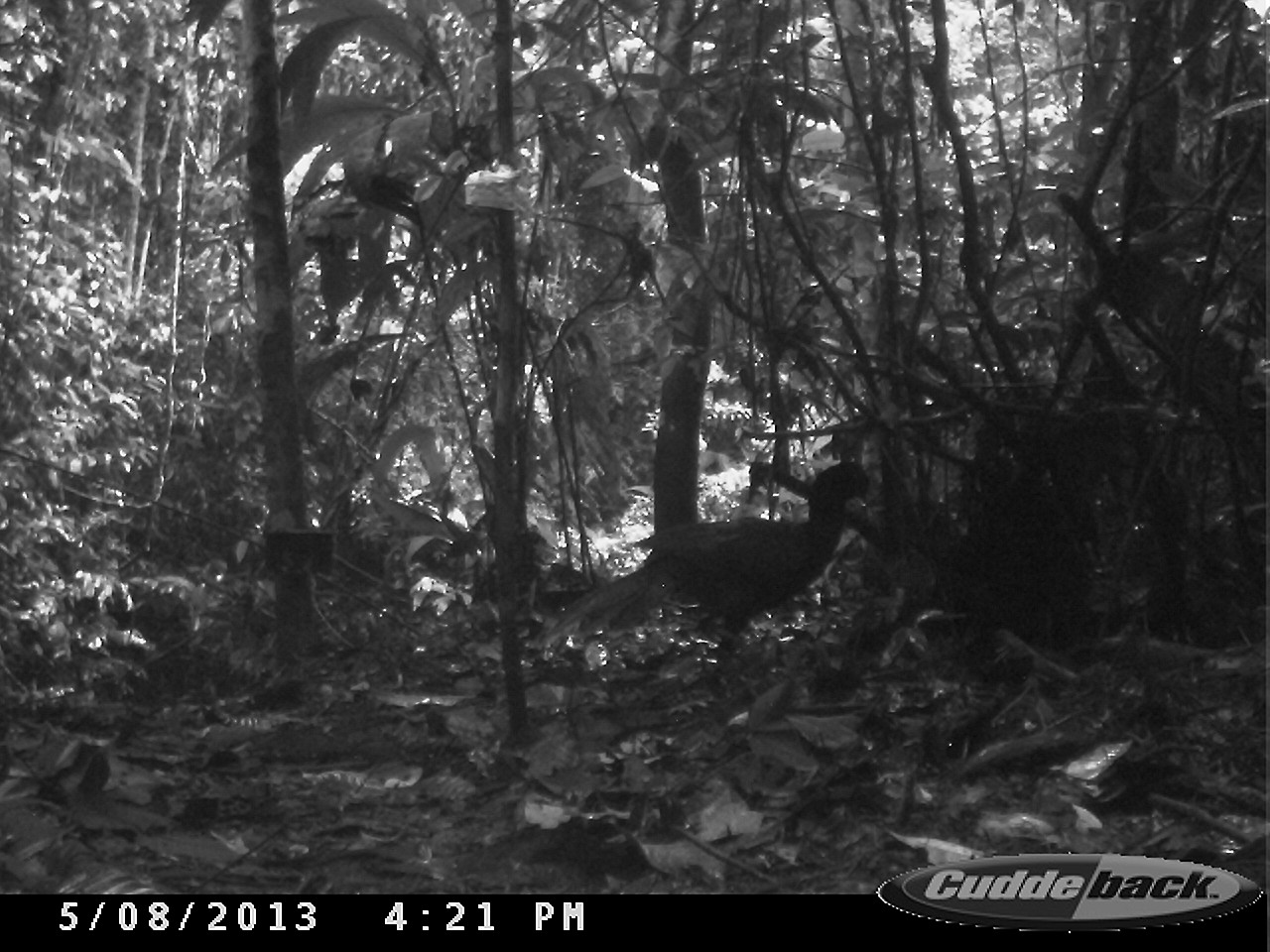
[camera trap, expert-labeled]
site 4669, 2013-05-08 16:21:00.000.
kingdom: Animalia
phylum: Chordata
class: Aves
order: Galliformes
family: Cracidae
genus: Mitu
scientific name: Mitu tomentosum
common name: crestless curassow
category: mitu tomentosa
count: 2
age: adult